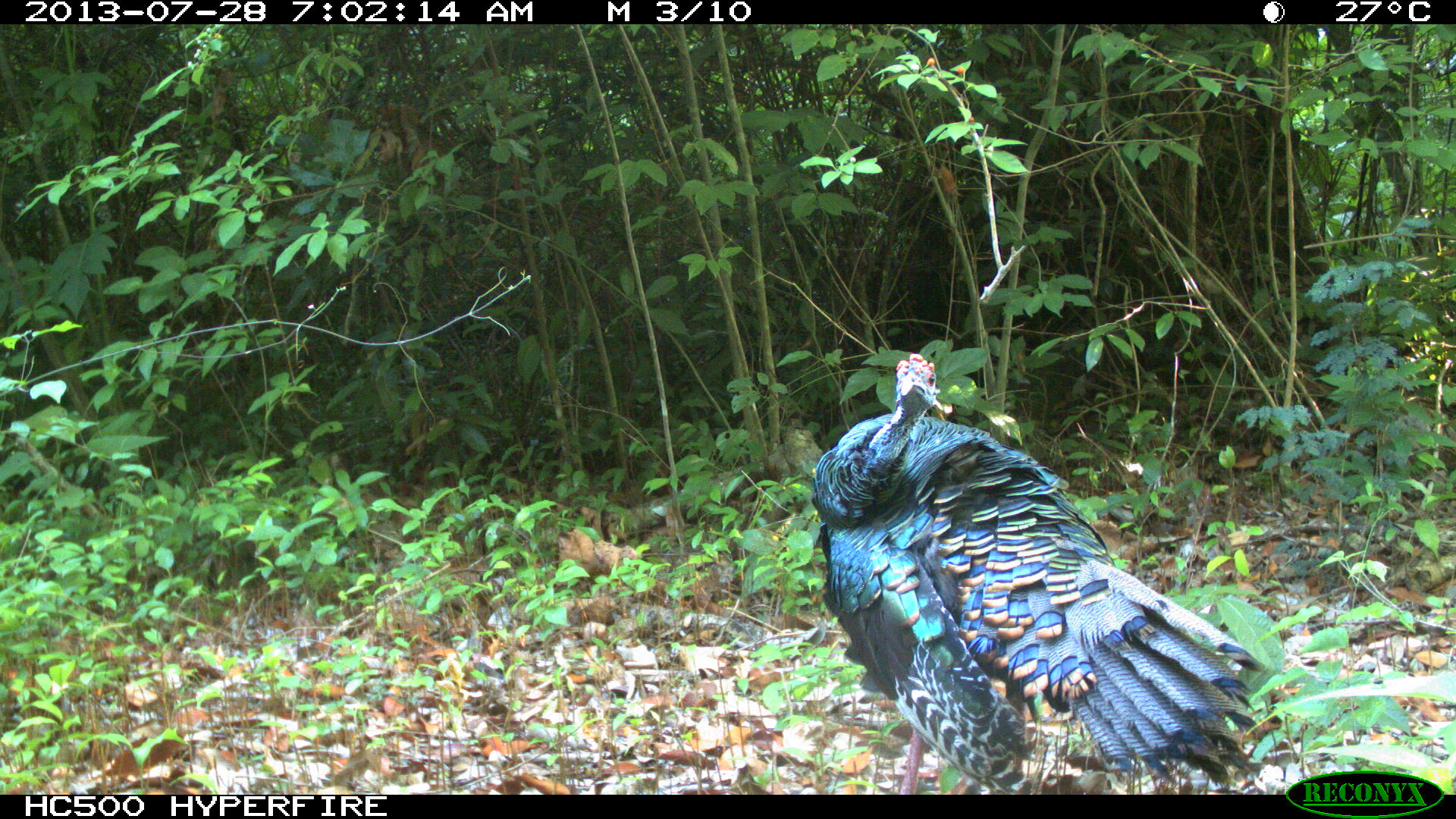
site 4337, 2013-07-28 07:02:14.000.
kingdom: Animalia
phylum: Chordata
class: Aves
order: Galliformes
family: Phasianidae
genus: Meleagris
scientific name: Meleagris ocellata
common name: ocellated turkey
Meleagris ocellata (ocellated turkey), count 1, sex male.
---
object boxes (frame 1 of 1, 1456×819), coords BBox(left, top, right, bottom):
meleagris ocellata: BBox(809, 350, 1257, 794)